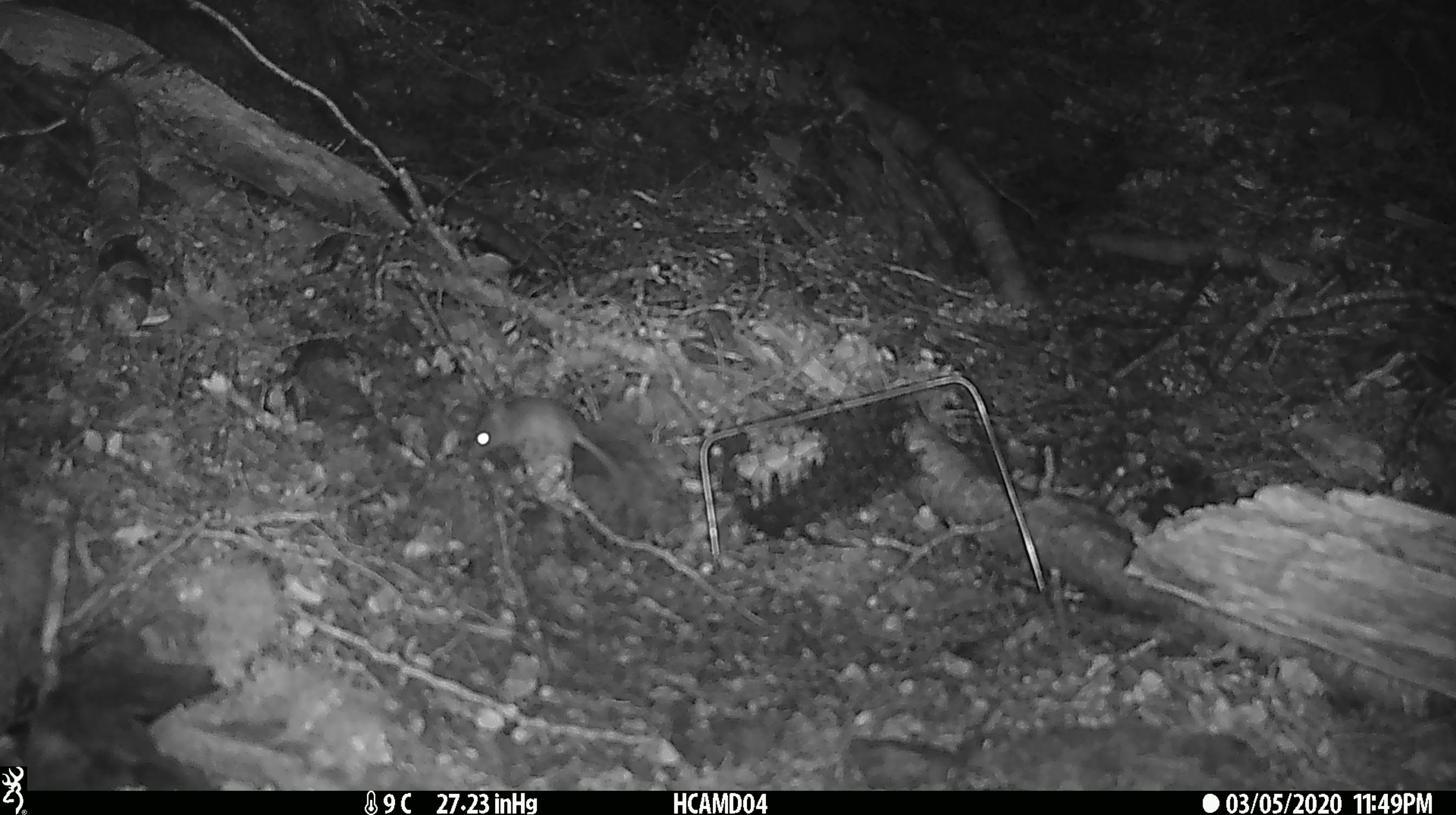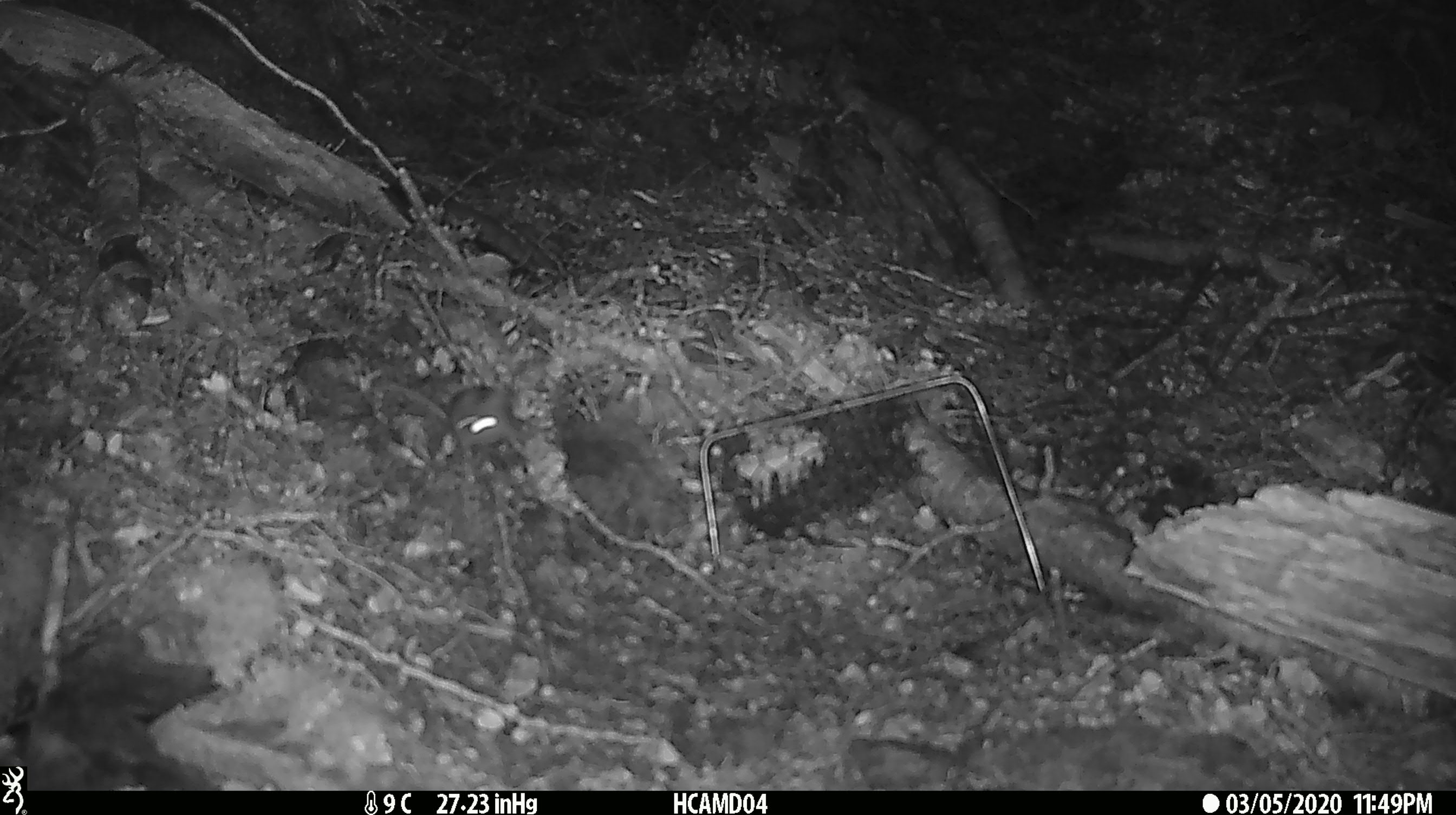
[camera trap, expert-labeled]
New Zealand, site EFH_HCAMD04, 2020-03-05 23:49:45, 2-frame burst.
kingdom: Animalia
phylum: Chordata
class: Mammalia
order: Rodentia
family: Muridae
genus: Mus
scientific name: Mus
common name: mouse